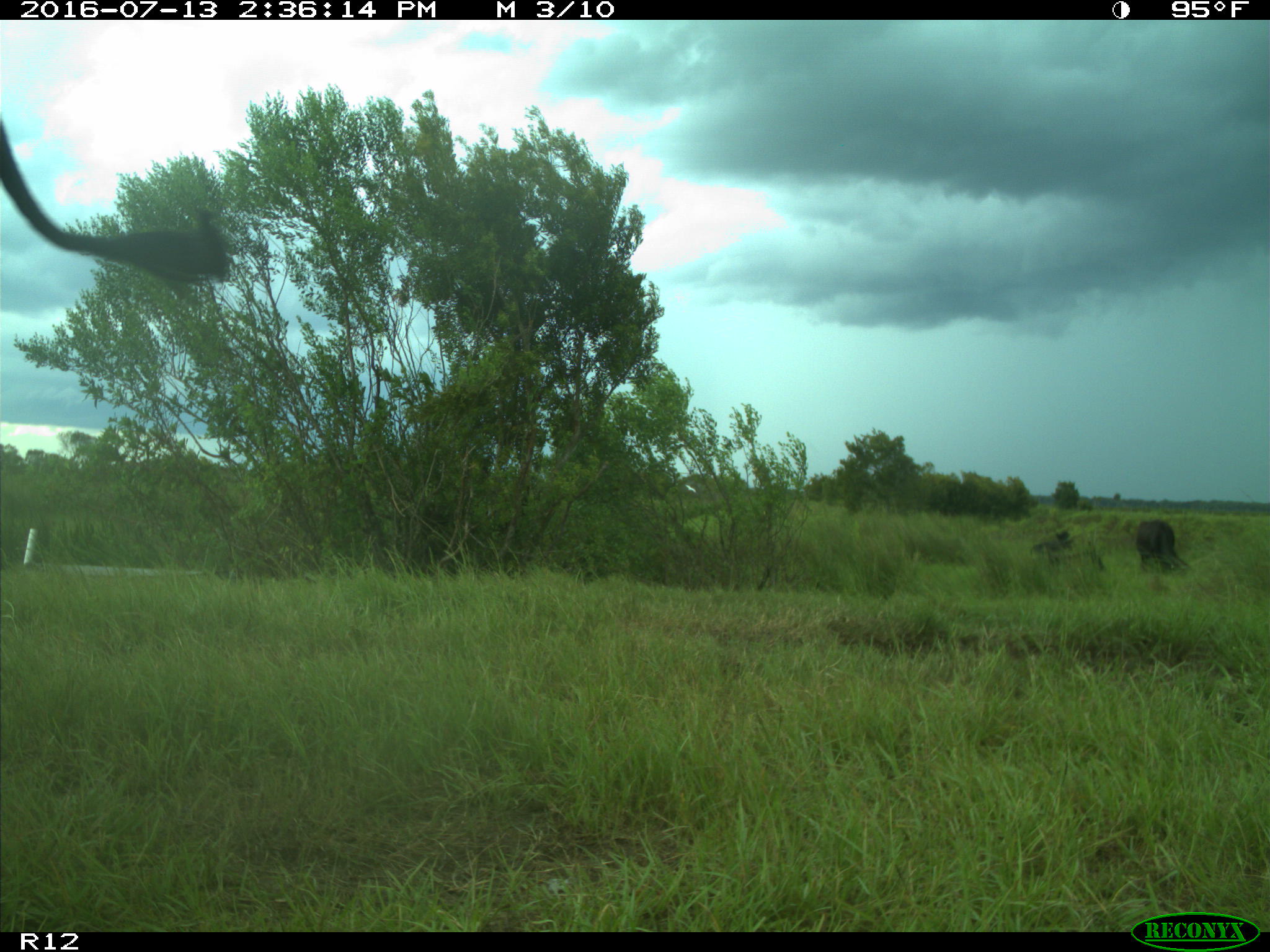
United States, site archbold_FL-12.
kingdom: Animalia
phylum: Chordata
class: Mammalia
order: Artiodactyla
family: Bovidae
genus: Bos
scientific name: Bos taurus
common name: domestic cow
Bos taurus (domestic cow).